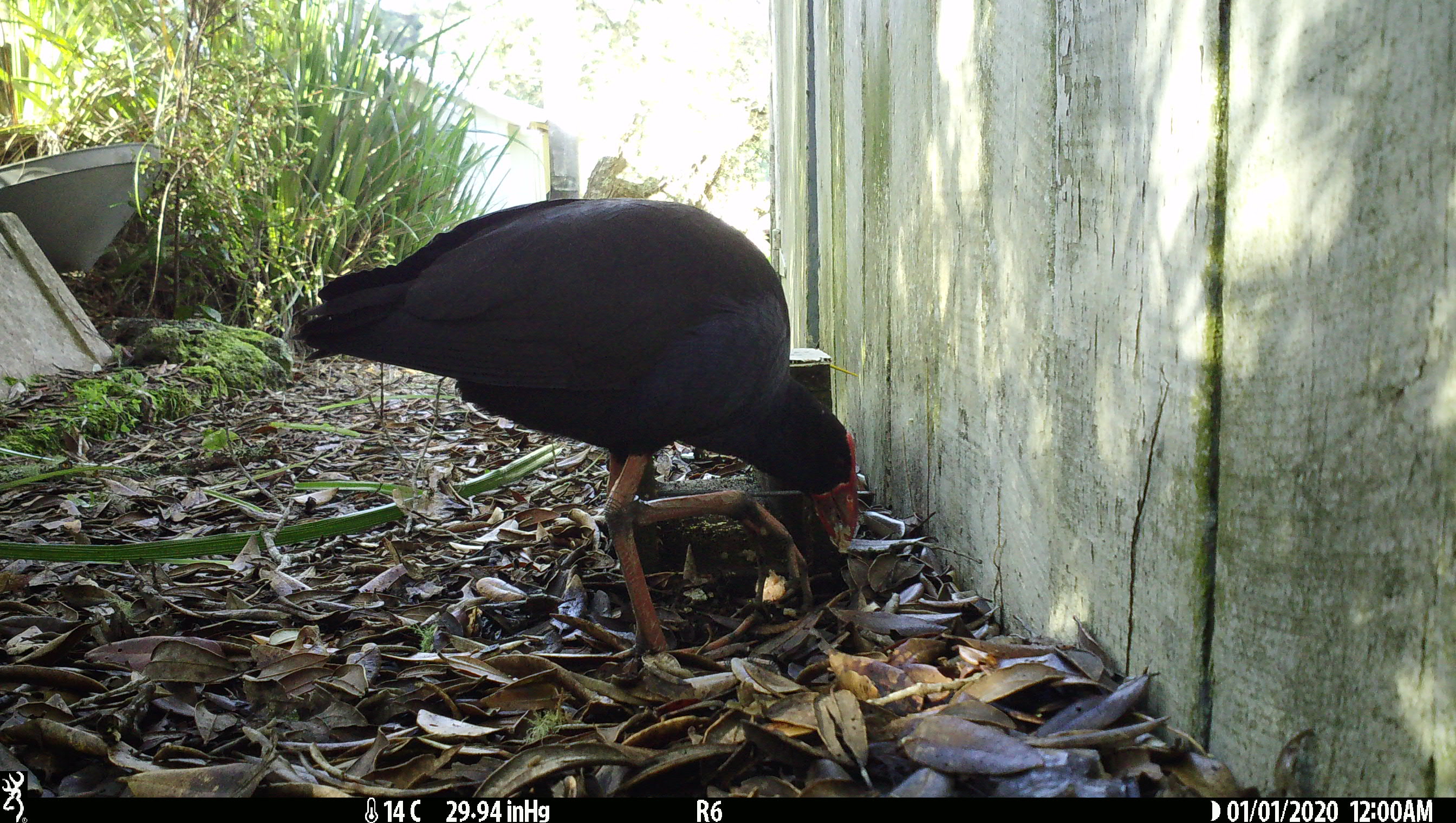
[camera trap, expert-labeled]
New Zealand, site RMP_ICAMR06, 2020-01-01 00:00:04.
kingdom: Animalia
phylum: Chordata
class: Aves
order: Gruiformes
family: Rallidae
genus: Porphyrio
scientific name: Porphyrio melanotus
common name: australasian swamphen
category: pukeko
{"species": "pukeko (australasian swamphen) (Porphyrio melanotus)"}